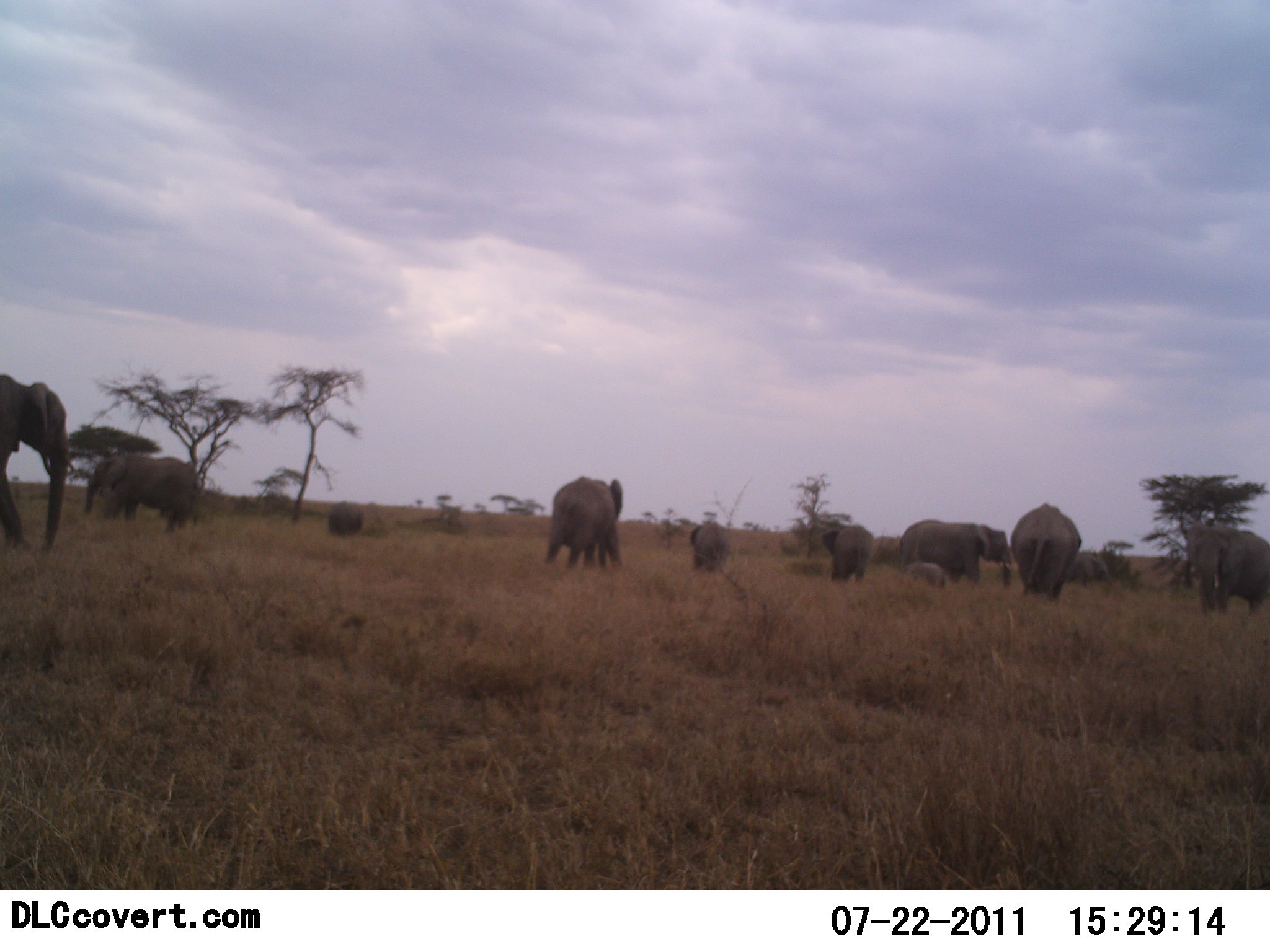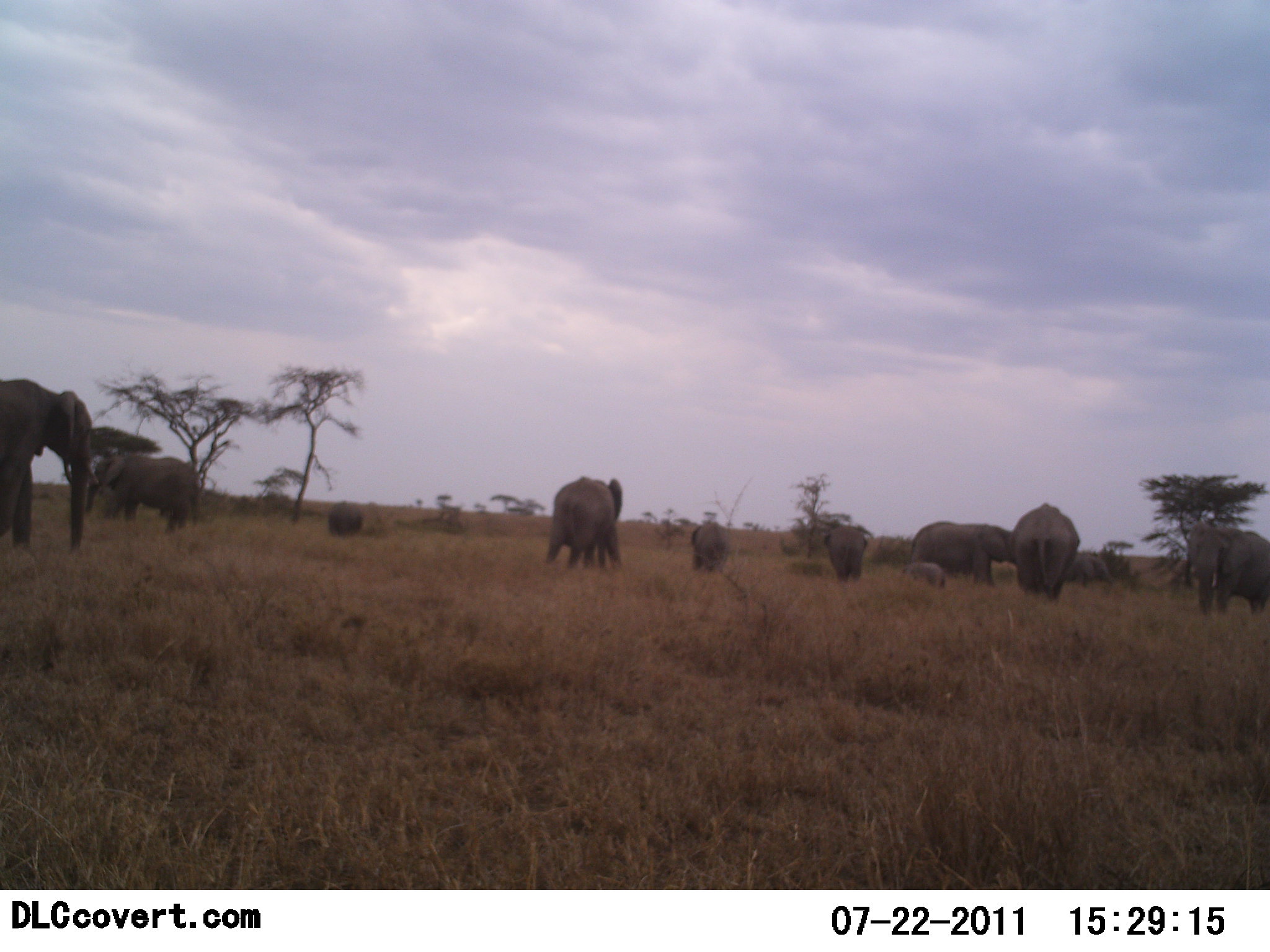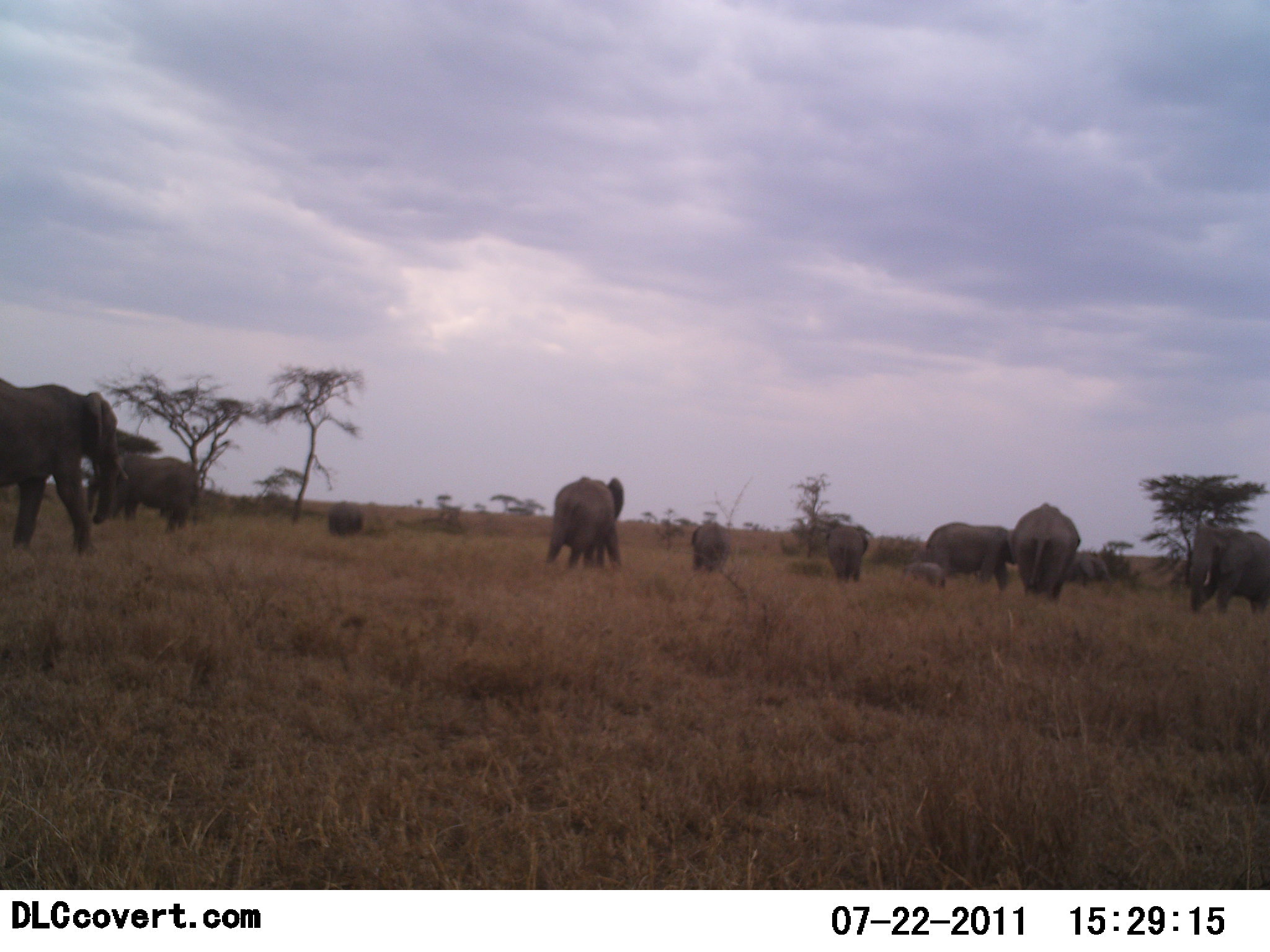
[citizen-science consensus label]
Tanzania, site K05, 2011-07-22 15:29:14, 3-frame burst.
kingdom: Animalia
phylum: Chordata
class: Mammalia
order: Proboscidea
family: Elephantidae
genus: Loxodonta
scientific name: Loxodonta africana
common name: african bush elephant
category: elephant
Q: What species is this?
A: Elephant (african bush elephant) (Loxodonta africana).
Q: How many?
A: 11-50.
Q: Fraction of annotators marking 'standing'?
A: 67%.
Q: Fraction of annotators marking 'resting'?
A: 25%.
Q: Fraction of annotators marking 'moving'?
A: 75%.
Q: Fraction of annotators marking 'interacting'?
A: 17%.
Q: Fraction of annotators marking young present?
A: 42%.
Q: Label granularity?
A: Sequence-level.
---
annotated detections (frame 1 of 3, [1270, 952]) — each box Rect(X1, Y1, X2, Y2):
animal: Rect(0, 373, 78, 551); Rect(81, 456, 196, 532); Rect(1186, 521, 1270, 616); Rect(543, 474, 623, 570); Rect(899, 519, 1013, 583); Rect(1010, 503, 1082, 600); Rect(822, 524, 874, 583); Rect(691, 523, 729, 573); Rect(1068, 553, 1113, 586); Rect(327, 505, 364, 536); Rect(906, 562, 946, 586)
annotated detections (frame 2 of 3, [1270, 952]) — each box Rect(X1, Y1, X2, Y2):
animal: Rect(0, 379, 94, 553); Rect(86, 456, 203, 536); Rect(1186, 521, 1270, 617); Rect(544, 476, 623, 571); Rect(1007, 502, 1081, 598); Rect(911, 521, 1012, 585); Rect(823, 526, 866, 584); Rect(690, 524, 727, 571); Rect(1069, 554, 1111, 588); Rect(329, 503, 363, 537); Rect(903, 562, 944, 589)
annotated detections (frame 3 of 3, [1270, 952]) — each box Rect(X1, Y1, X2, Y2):
animal: Rect(0, 378, 128, 555); Rect(87, 457, 199, 532); Rect(544, 475, 624, 570); Rect(1190, 525, 1270, 612); Rect(925, 522, 1018, 589); Rect(1015, 504, 1079, 601); Rect(825, 526, 867, 581); Rect(691, 523, 729, 571); Rect(1071, 556, 1110, 587); Rect(903, 561, 945, 589); Rect(329, 502, 363, 535)